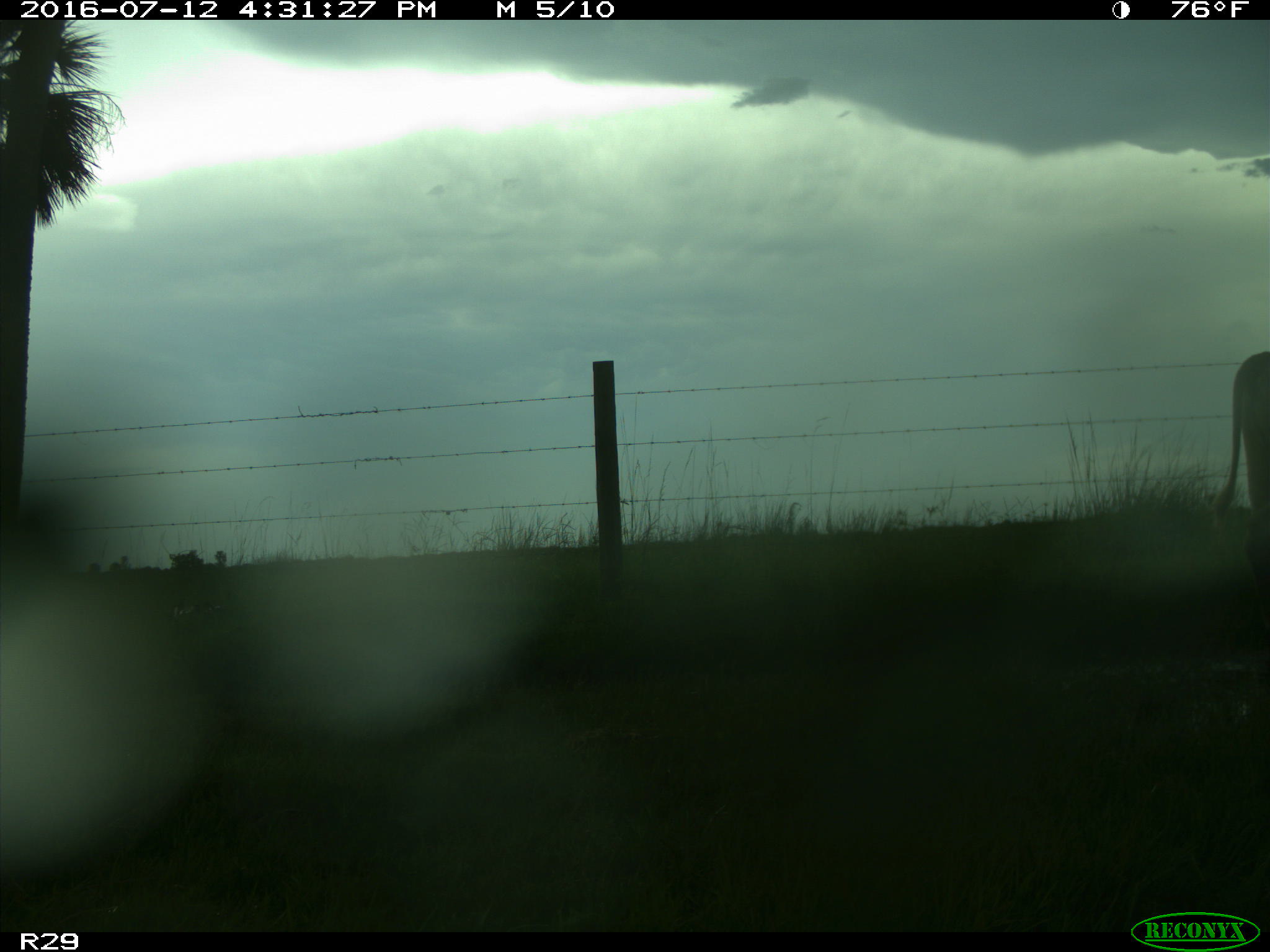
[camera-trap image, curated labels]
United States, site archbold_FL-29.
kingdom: Animalia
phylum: Chordata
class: Mammalia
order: Artiodactyla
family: Bovidae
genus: Bos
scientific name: Bos taurus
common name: domestic cow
Bos taurus (domestic cow).